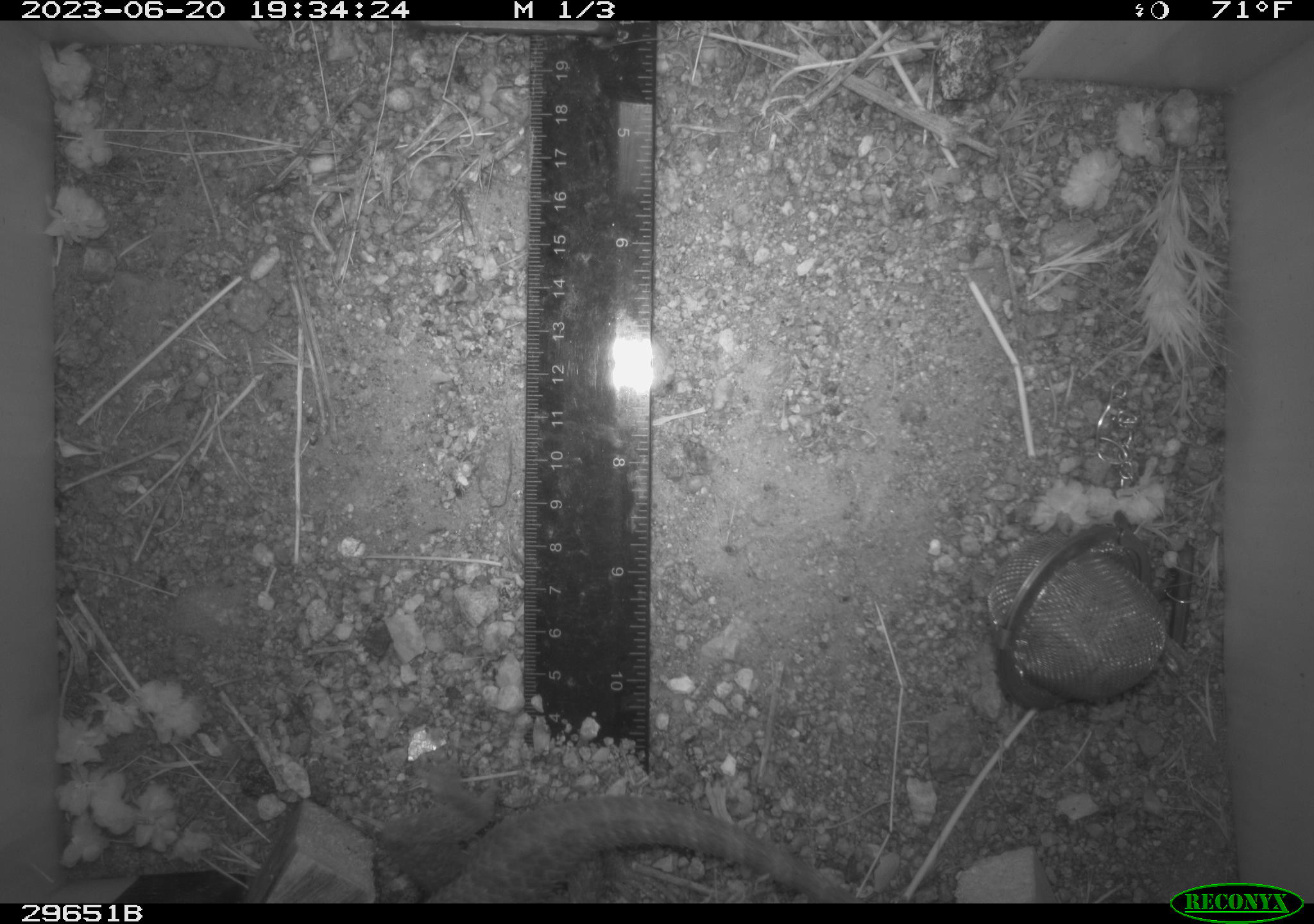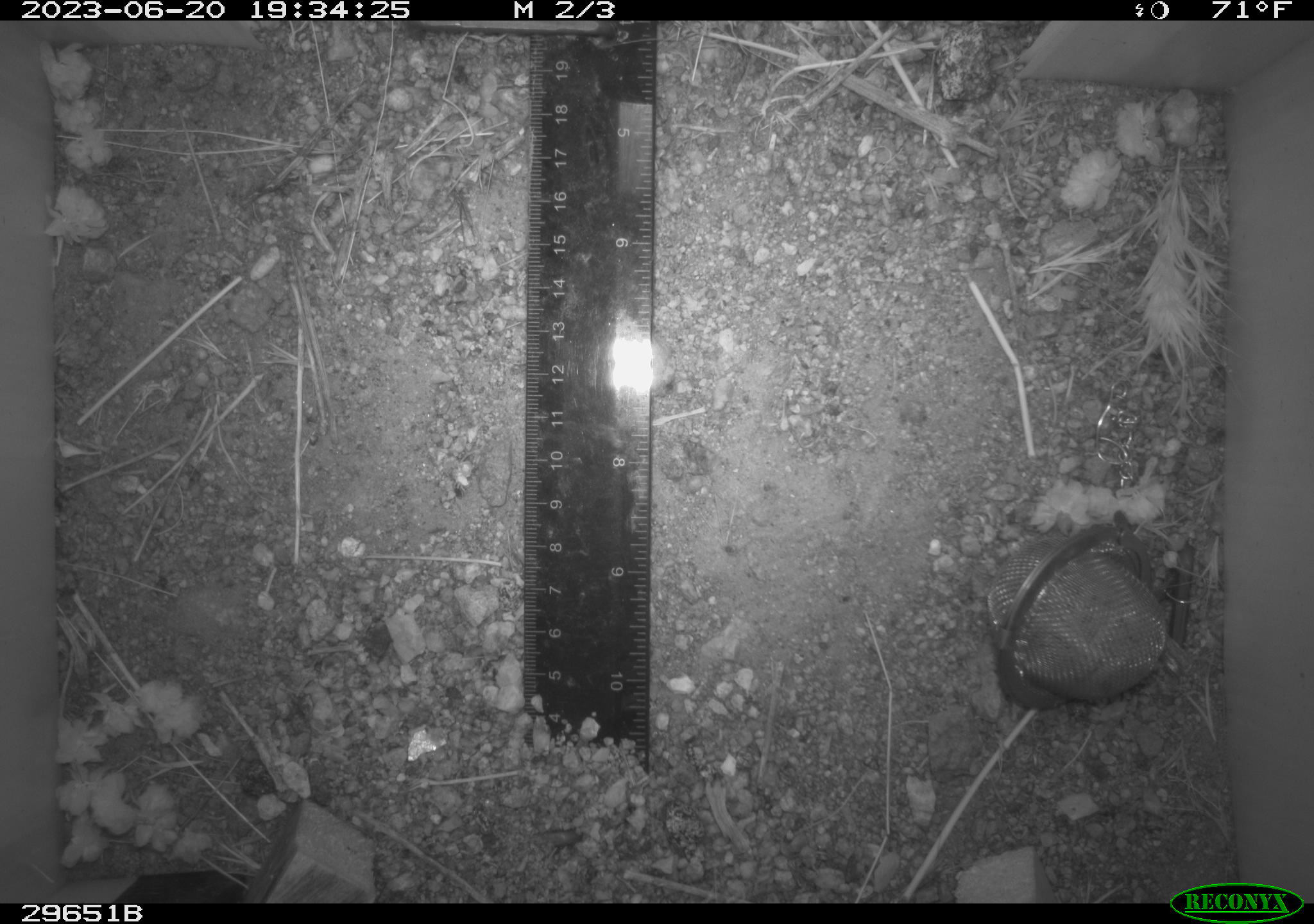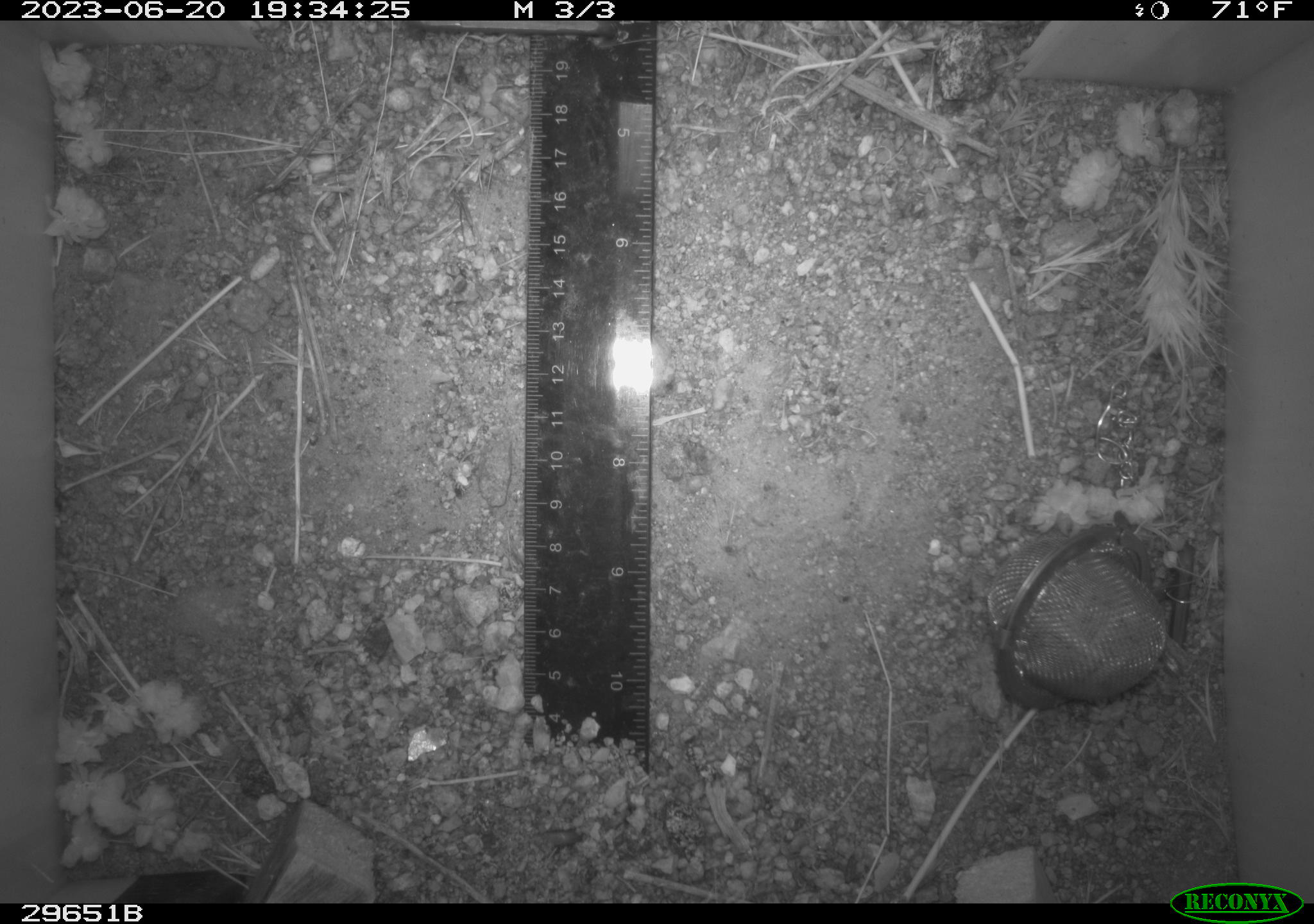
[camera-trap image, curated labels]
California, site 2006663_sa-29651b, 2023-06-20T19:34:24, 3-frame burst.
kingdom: Animalia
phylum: Chordata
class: Reptilia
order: Squamata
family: Phrynosomatidae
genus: Sceloporus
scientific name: Sceloporus uniformis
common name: yellow-backed spiny lizard